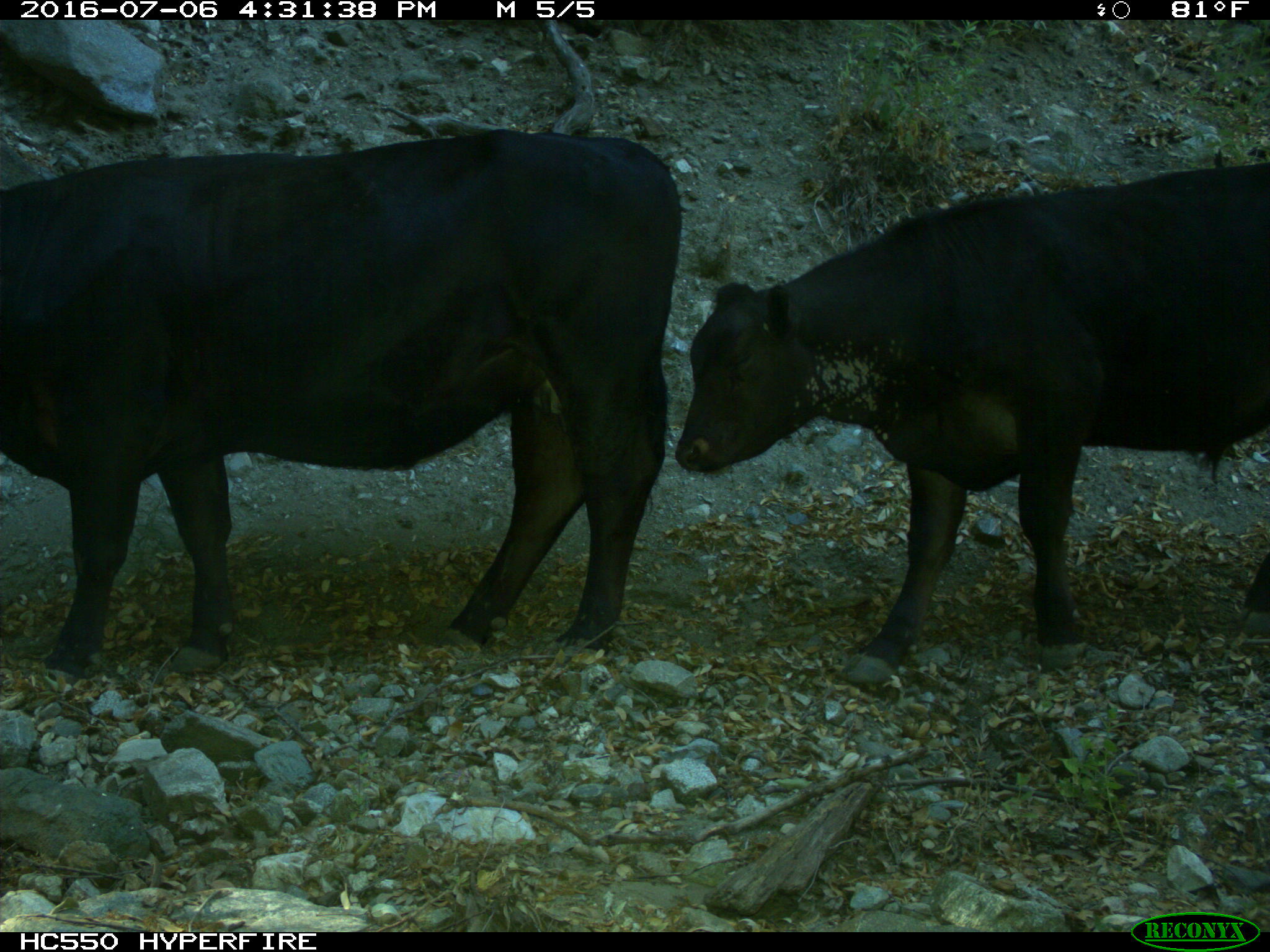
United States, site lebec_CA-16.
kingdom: Animalia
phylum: Chordata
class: Mammalia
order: Artiodactyla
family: Bovidae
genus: Bos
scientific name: Bos taurus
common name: domestic cow